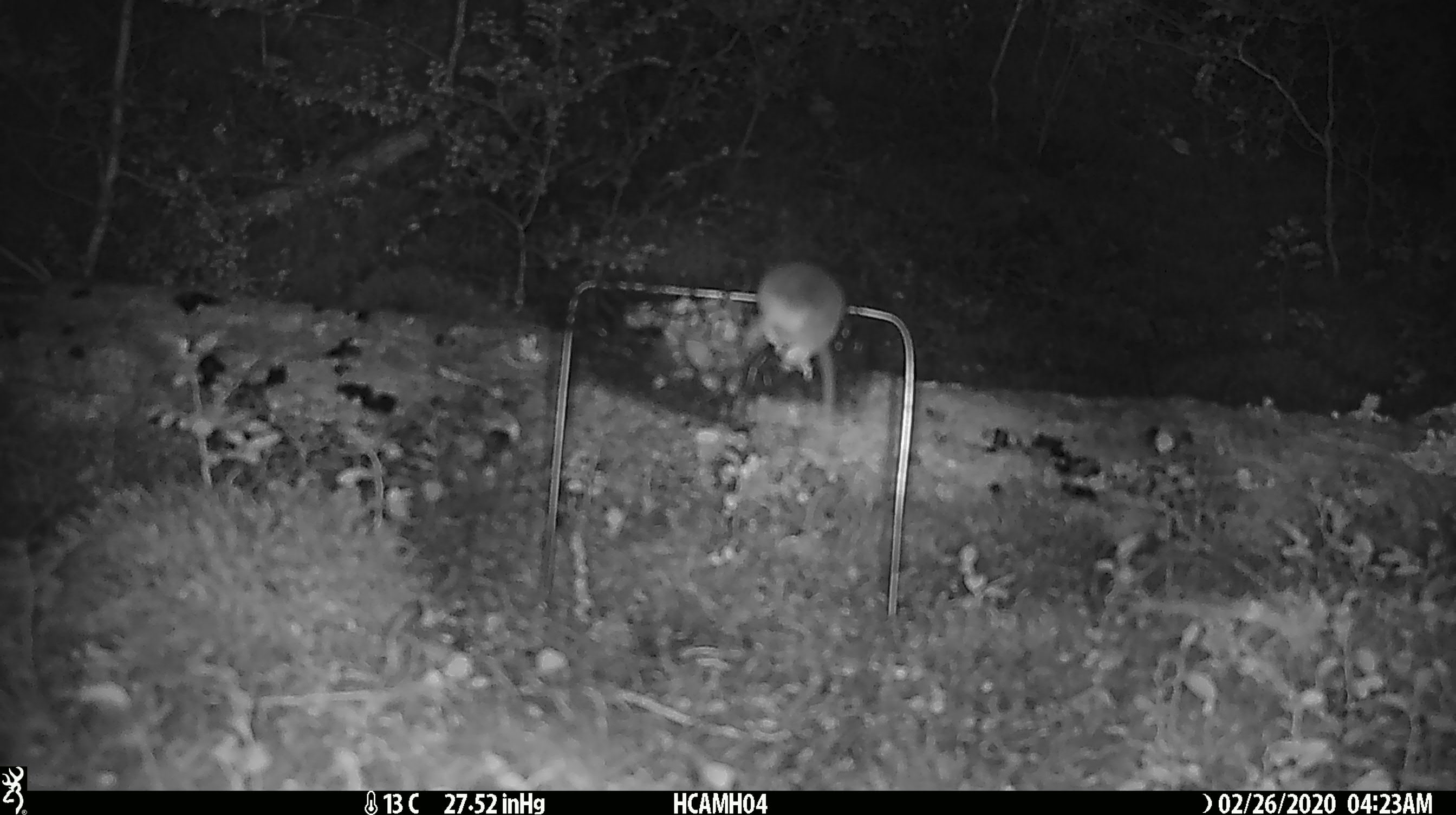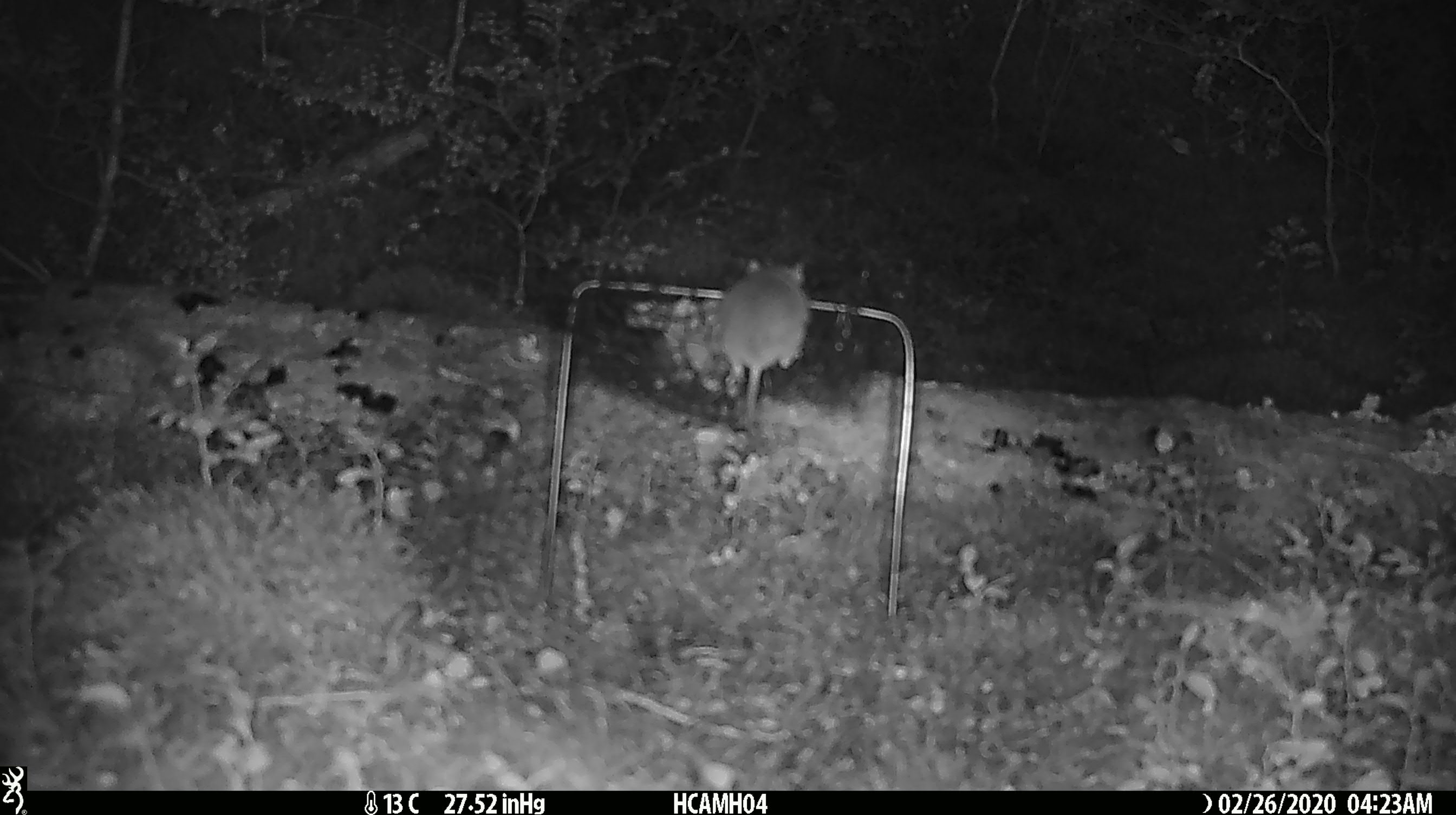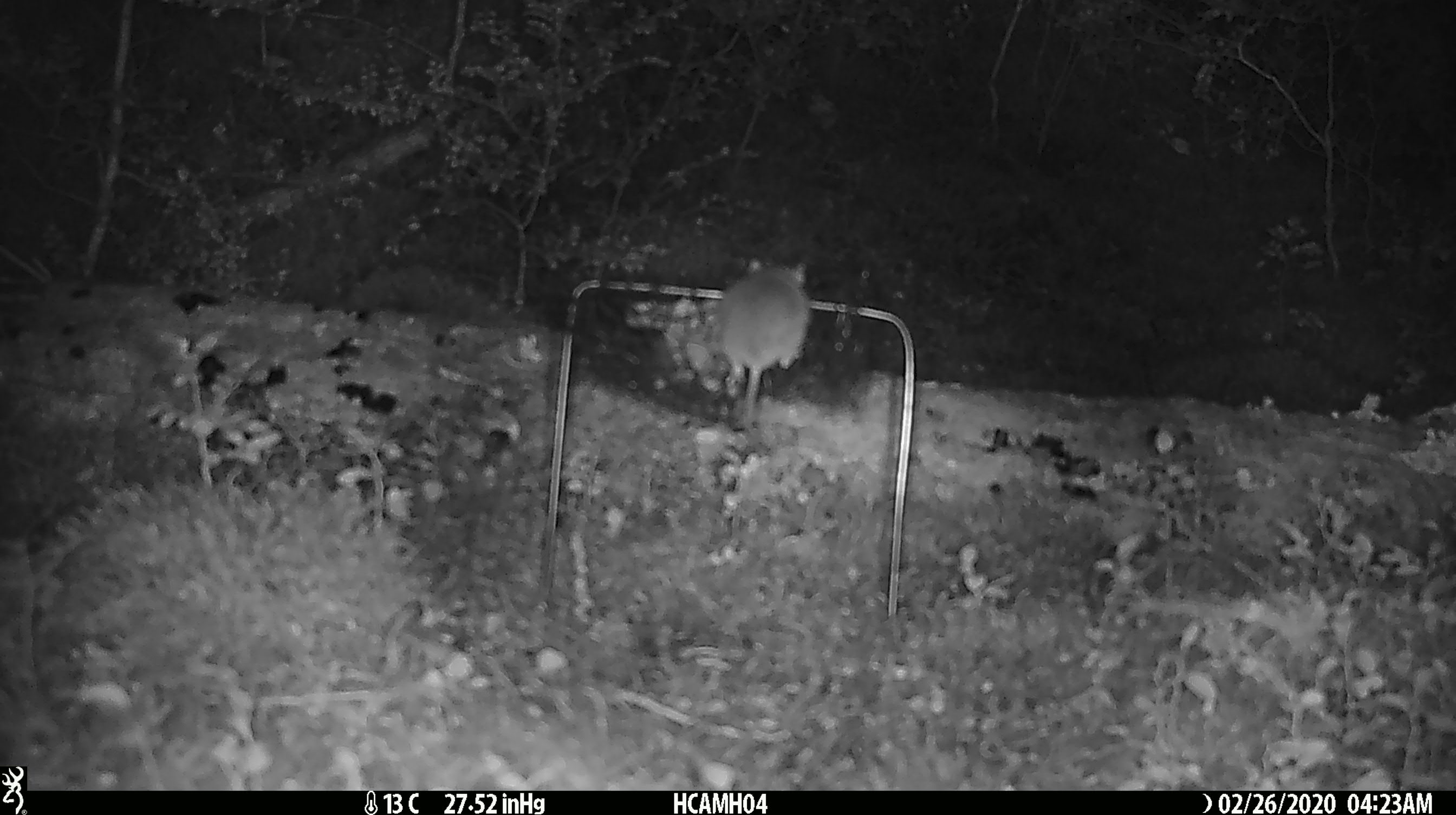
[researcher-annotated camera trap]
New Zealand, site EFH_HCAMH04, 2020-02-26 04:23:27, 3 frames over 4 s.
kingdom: Animalia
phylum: Chordata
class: Mammalia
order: Rodentia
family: Muridae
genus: Mus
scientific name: Mus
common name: mouse